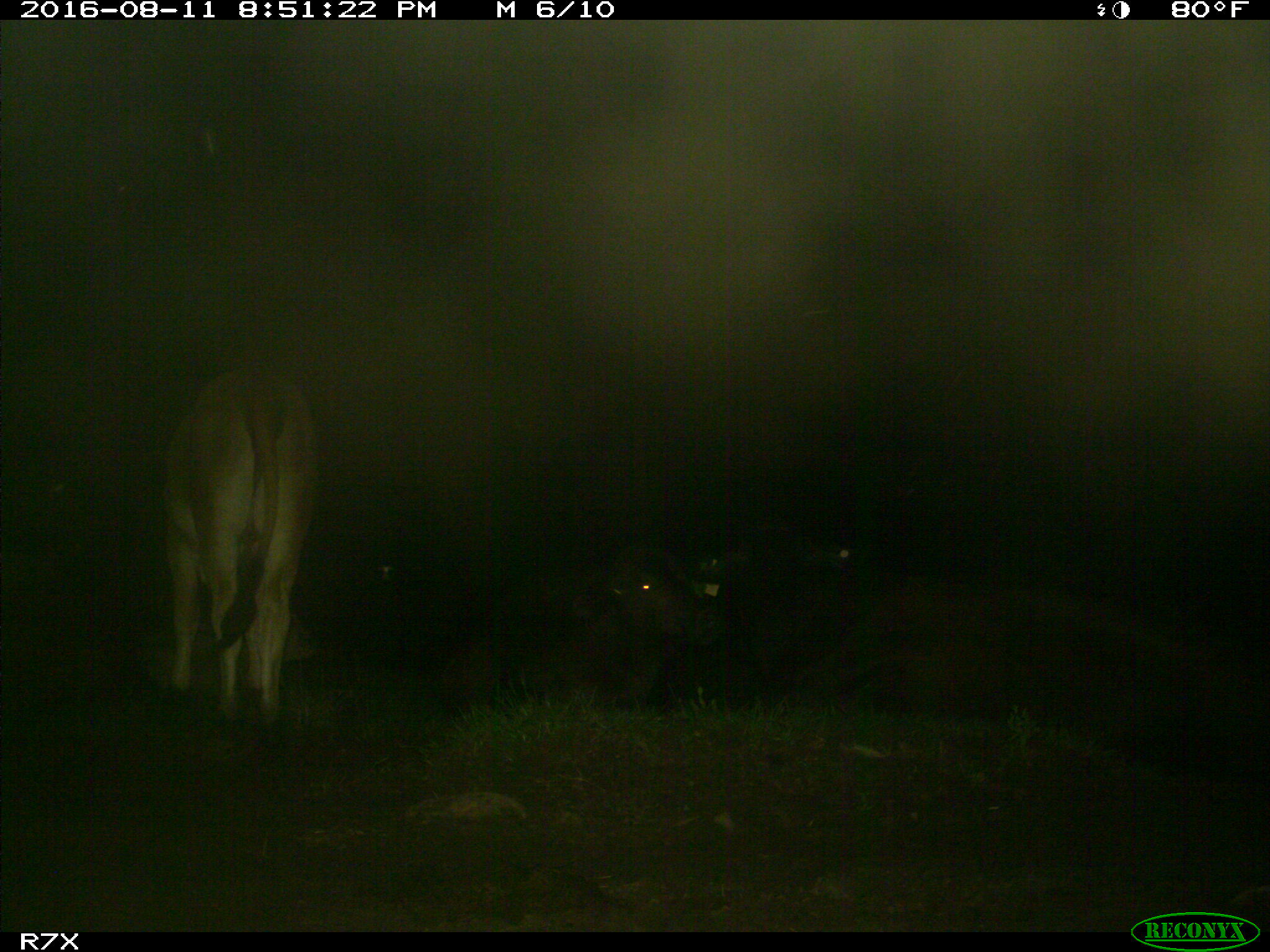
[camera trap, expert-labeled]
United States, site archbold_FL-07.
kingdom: Animalia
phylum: Chordata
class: Mammalia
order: Artiodactyla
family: Bovidae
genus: Bos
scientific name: Bos taurus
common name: domestic cow